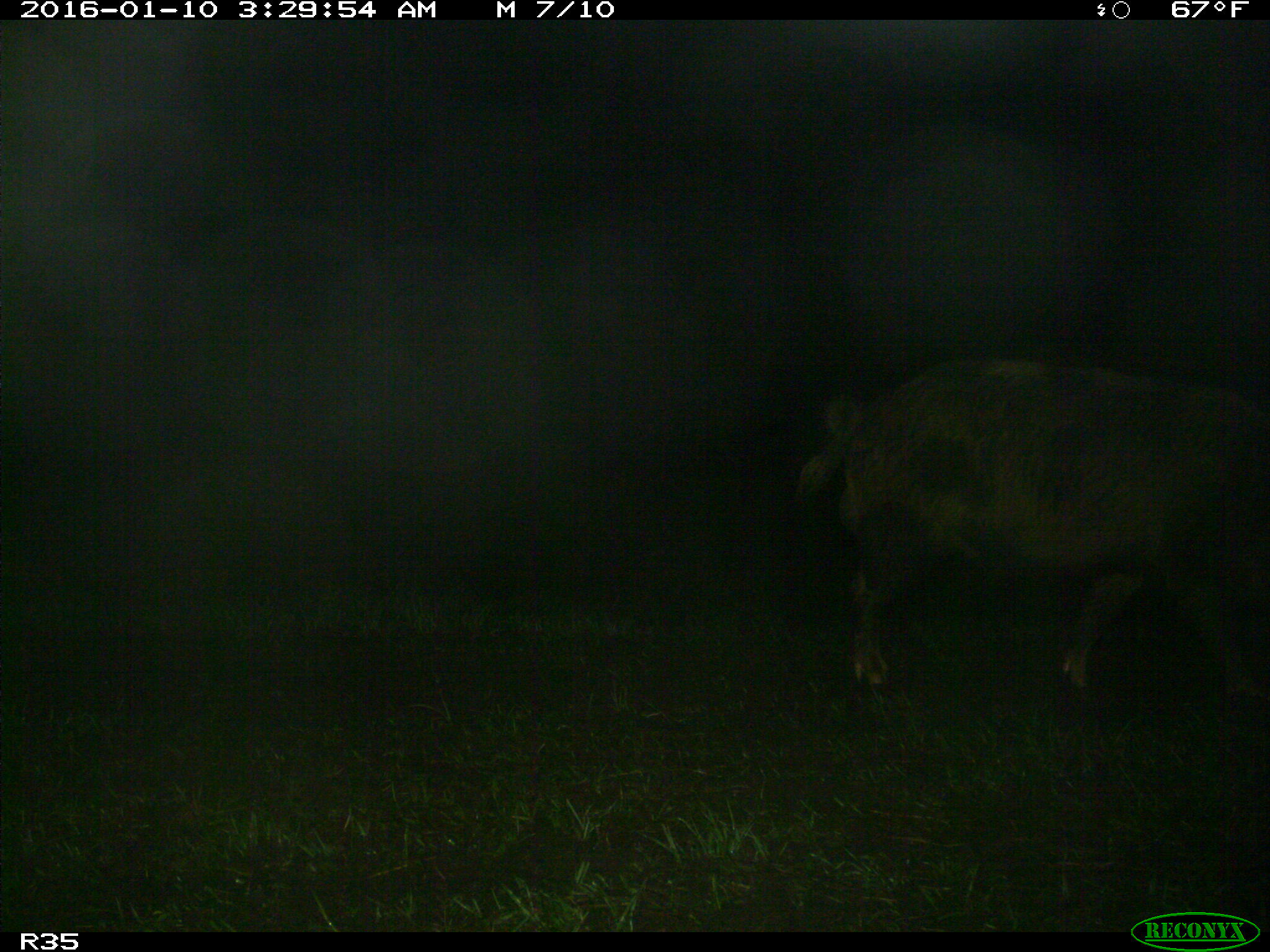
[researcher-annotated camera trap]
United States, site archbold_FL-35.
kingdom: Animalia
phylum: Chordata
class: Mammalia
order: Artiodactyla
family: Suidae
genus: Sus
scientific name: Sus scrofa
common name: wild boar